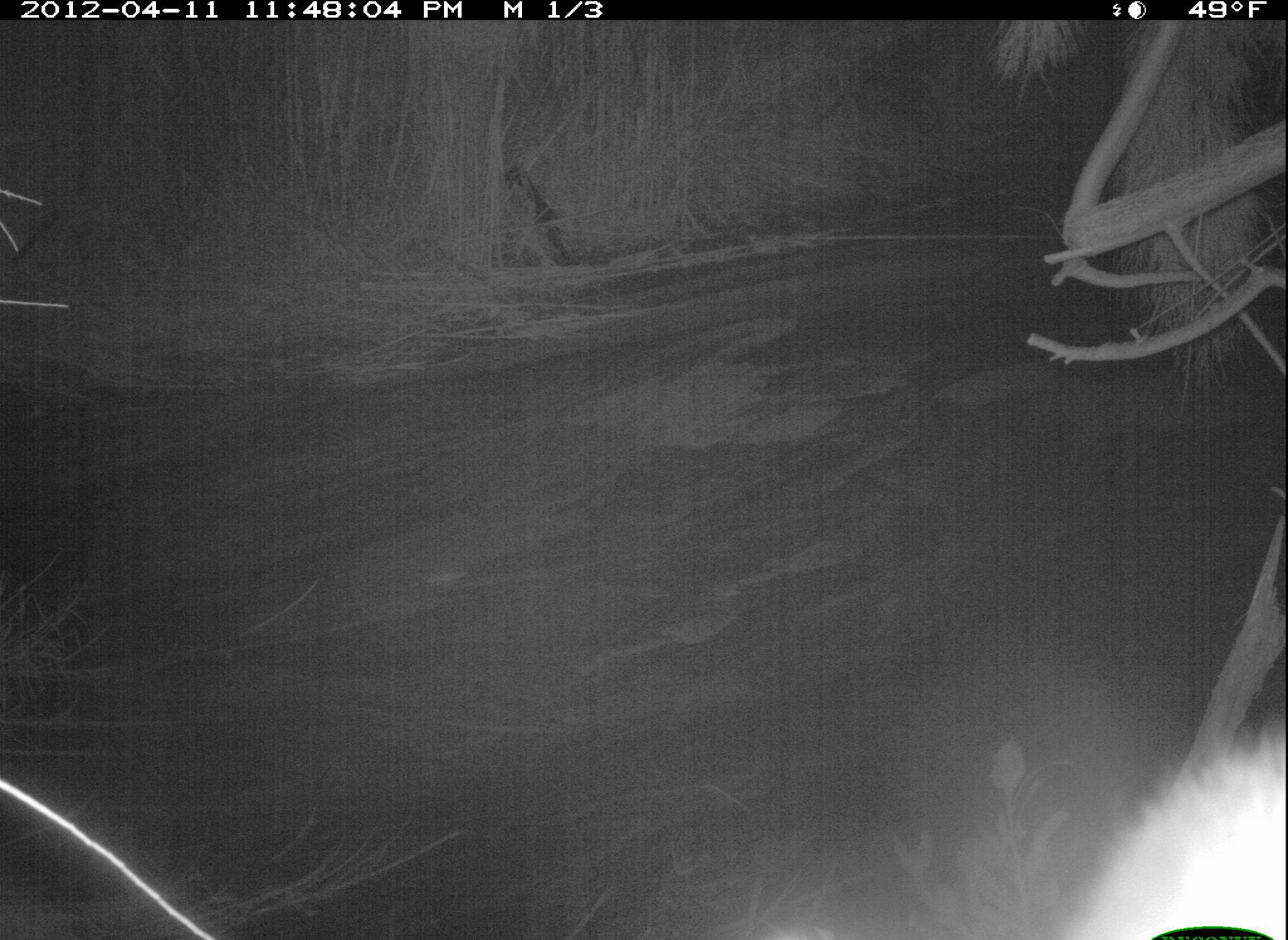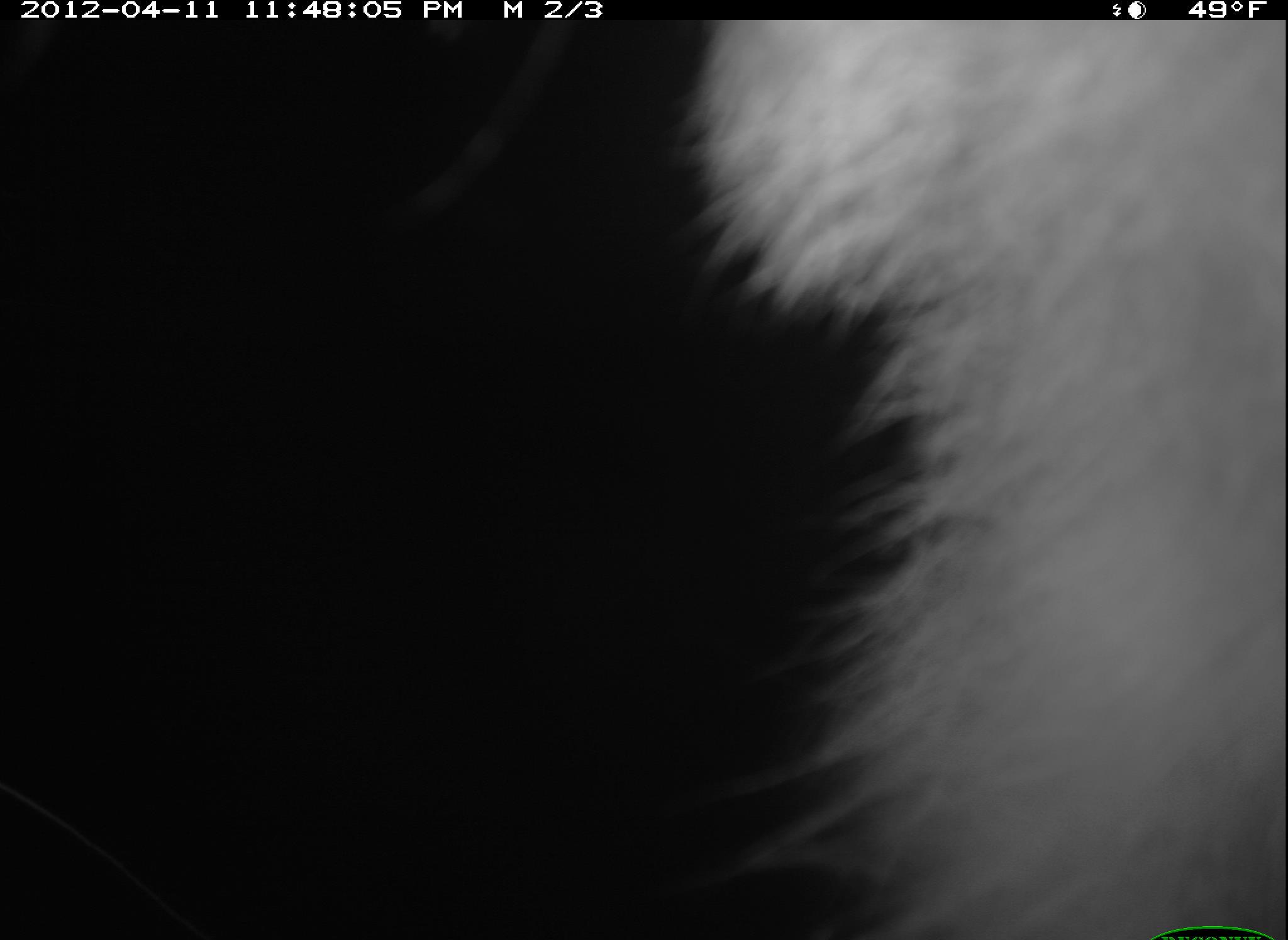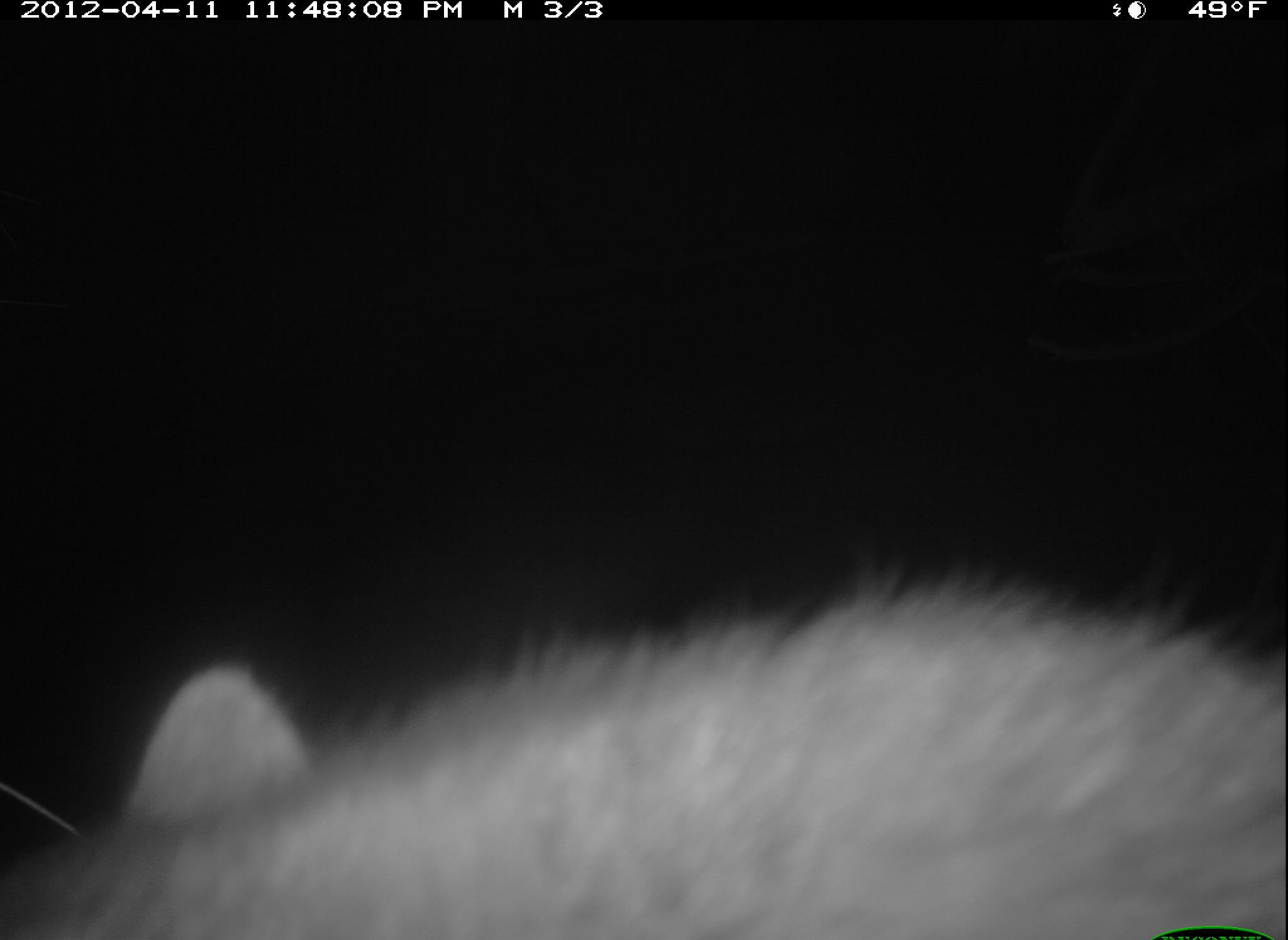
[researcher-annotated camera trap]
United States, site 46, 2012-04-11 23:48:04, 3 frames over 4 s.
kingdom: Animalia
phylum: Chordata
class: Mammalia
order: Carnivora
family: Procyonidae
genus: Procyon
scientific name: Procyon lotor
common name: raccoon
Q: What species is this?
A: Raccoon (Procyon lotor).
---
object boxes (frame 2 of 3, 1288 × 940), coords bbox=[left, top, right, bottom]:
raccoon: bbox=[683, 18, 1269, 940]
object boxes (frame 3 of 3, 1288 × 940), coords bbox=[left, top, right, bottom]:
raccoon: bbox=[8, 561, 1285, 940]